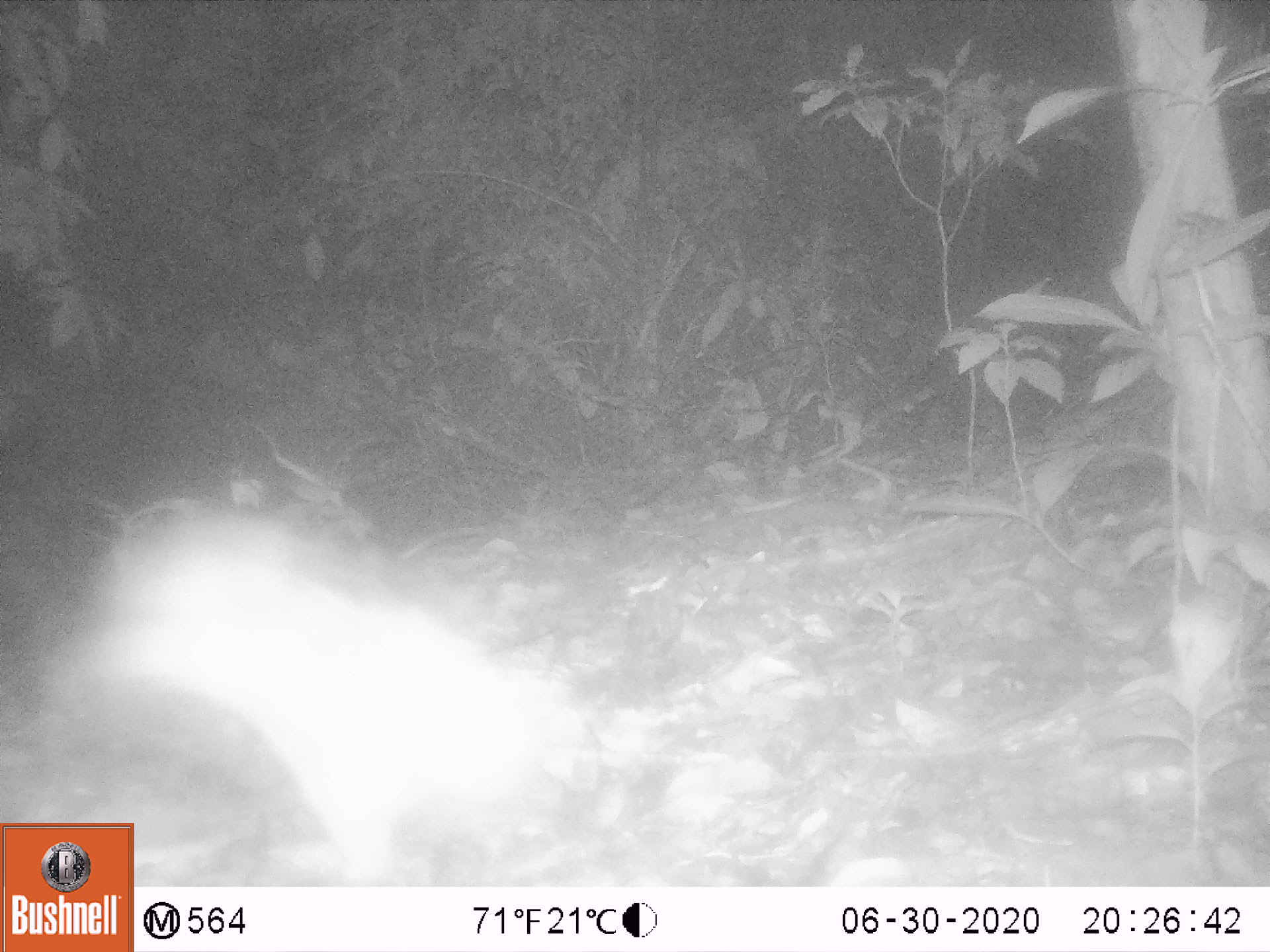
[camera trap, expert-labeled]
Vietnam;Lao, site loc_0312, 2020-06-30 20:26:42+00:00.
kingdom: Animalia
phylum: Chordata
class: Mammalia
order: Lagomorpha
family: Leporidae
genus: Nesolagus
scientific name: Nesolagus timminsi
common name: annamite striped rabbit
Annamite striped rabbit (Nesolagus timminsi). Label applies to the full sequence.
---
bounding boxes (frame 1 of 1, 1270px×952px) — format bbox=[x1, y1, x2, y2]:
annamite striped rabbit: bbox=[0, 493, 545, 886]